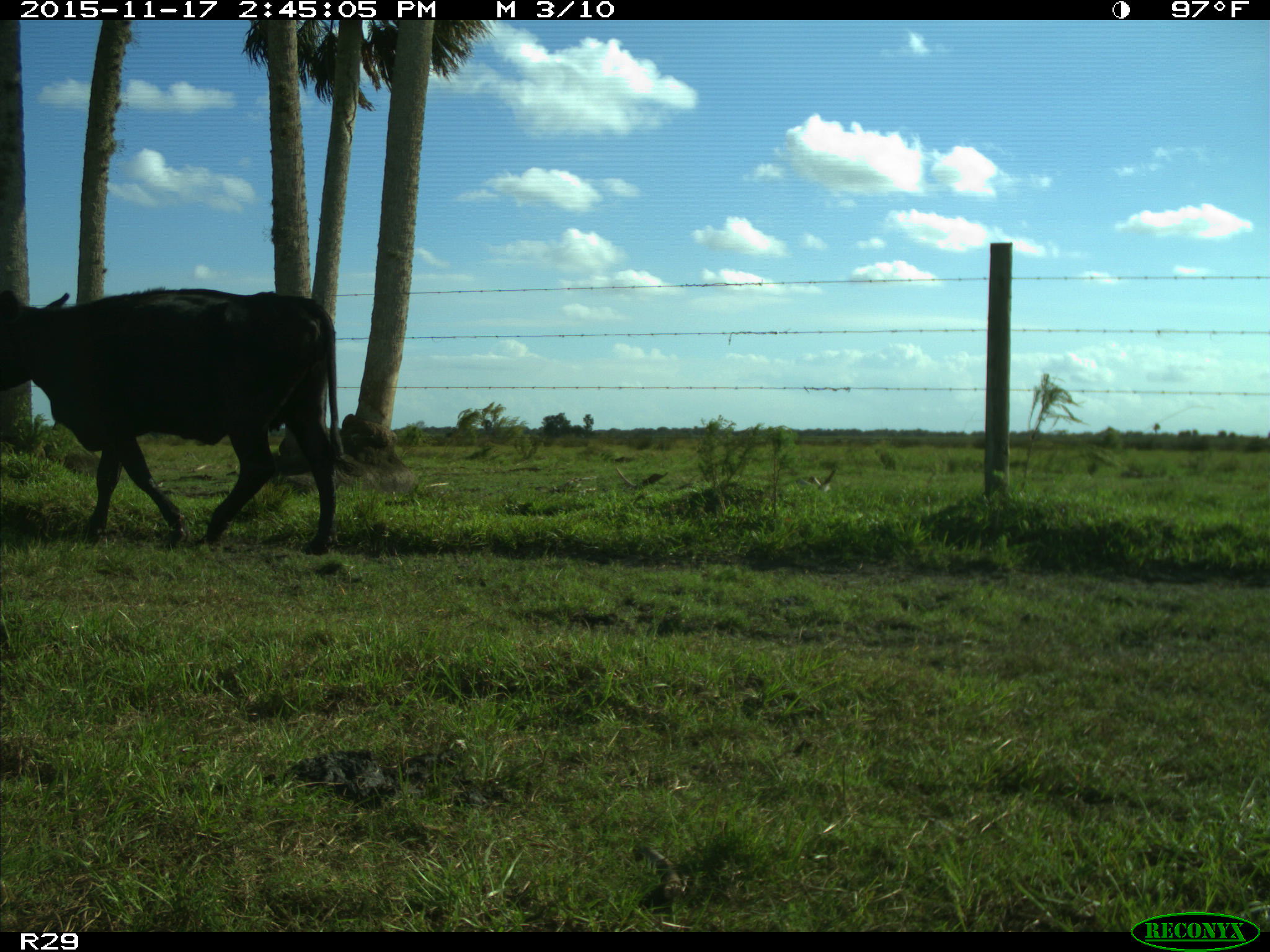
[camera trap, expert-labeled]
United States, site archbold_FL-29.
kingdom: Animalia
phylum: Chordata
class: Mammalia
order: Artiodactyla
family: Bovidae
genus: Bos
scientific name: Bos taurus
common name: domestic cow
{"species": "Bos taurus (domestic cow)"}